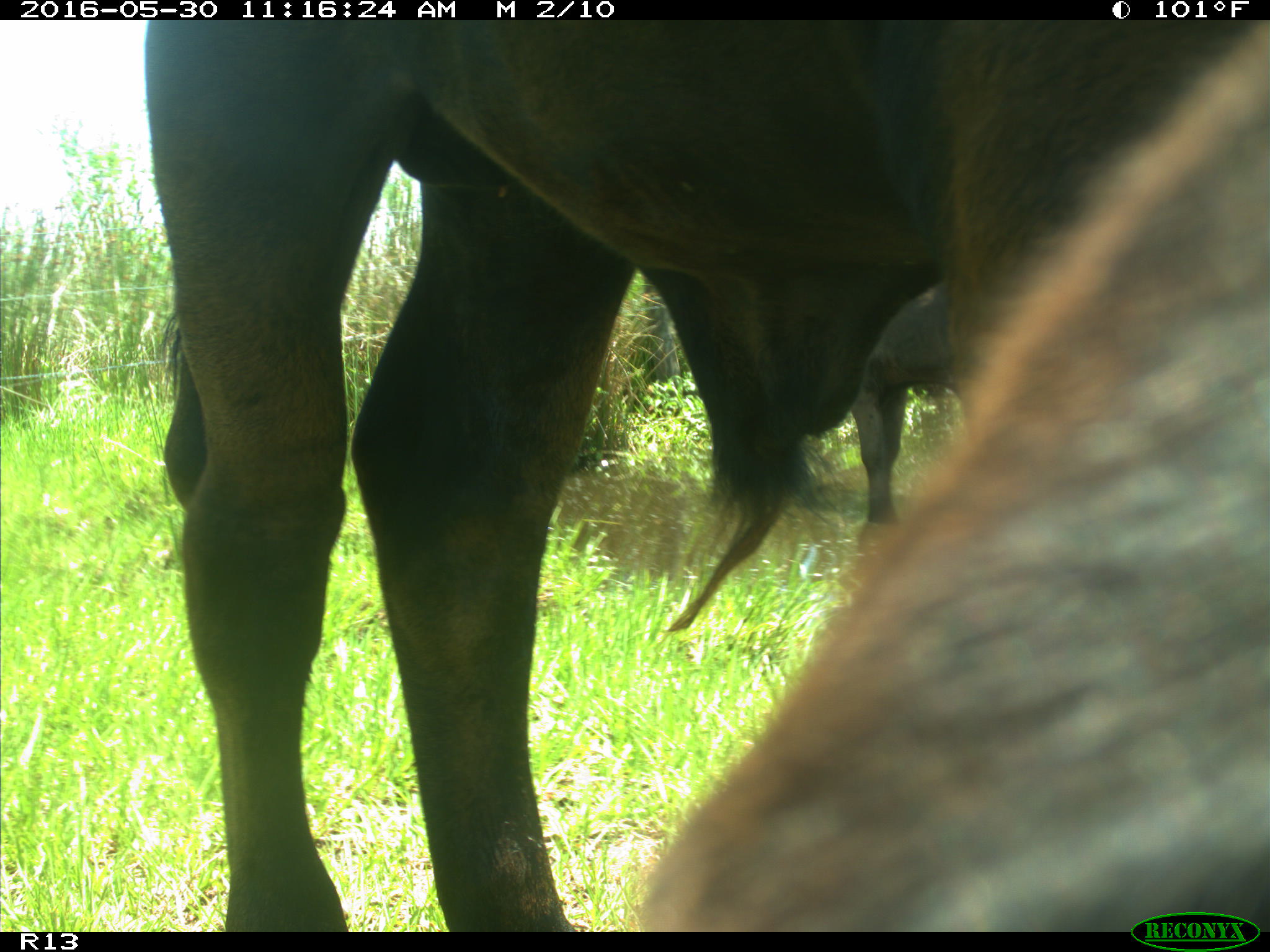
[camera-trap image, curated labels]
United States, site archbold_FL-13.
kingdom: Animalia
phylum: Chordata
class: Mammalia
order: Artiodactyla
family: Bovidae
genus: Bos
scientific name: Bos taurus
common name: domestic cow